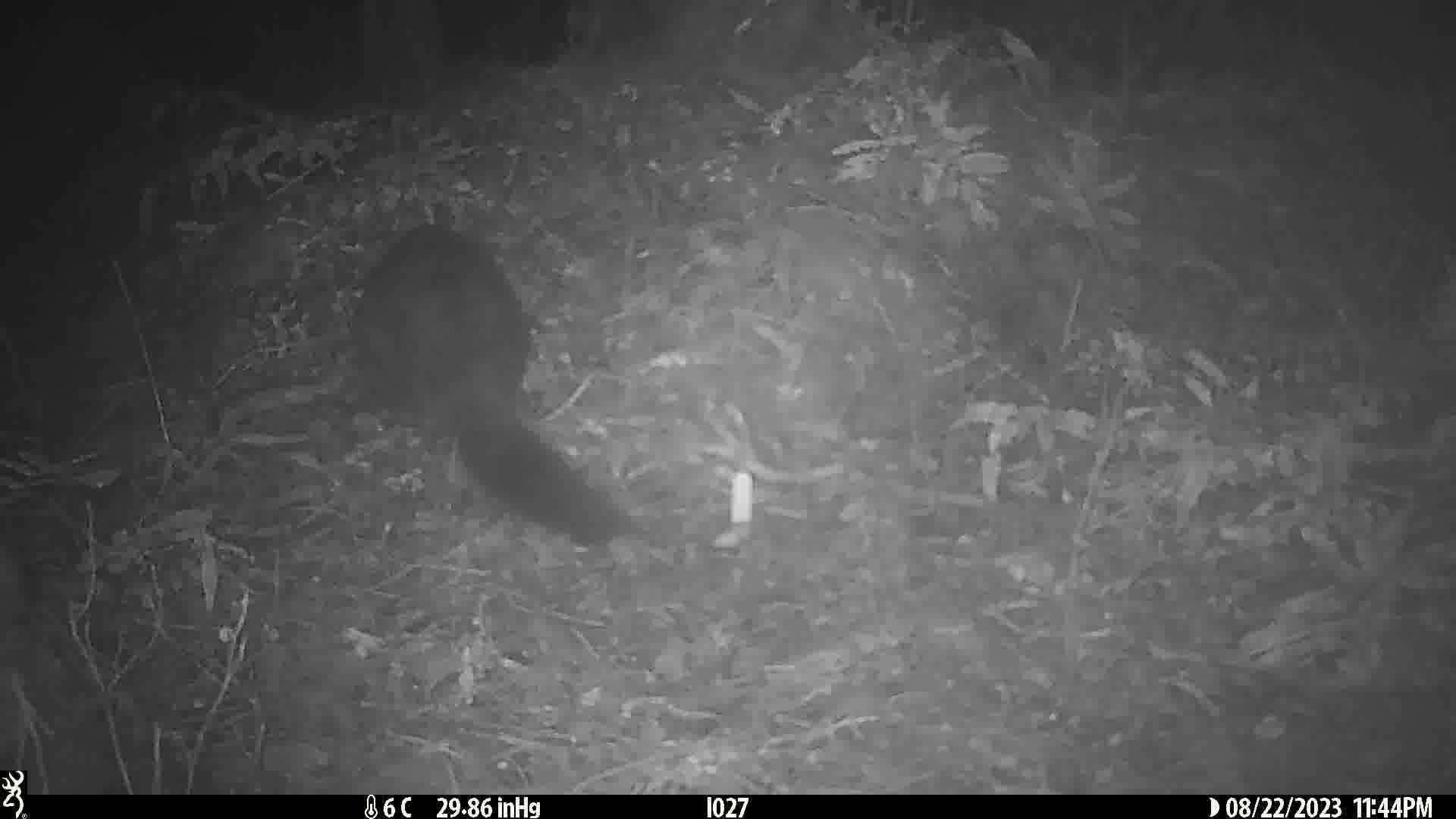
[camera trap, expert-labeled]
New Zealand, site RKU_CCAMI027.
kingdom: Animalia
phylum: Chordata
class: Mammalia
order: Diprotodontia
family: Phalangeridae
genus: Trichosurus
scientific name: Trichosurus vulpecula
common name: common brushtail possum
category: possum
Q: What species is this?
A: Possum (common brushtail possum) (Trichosurus vulpecula).